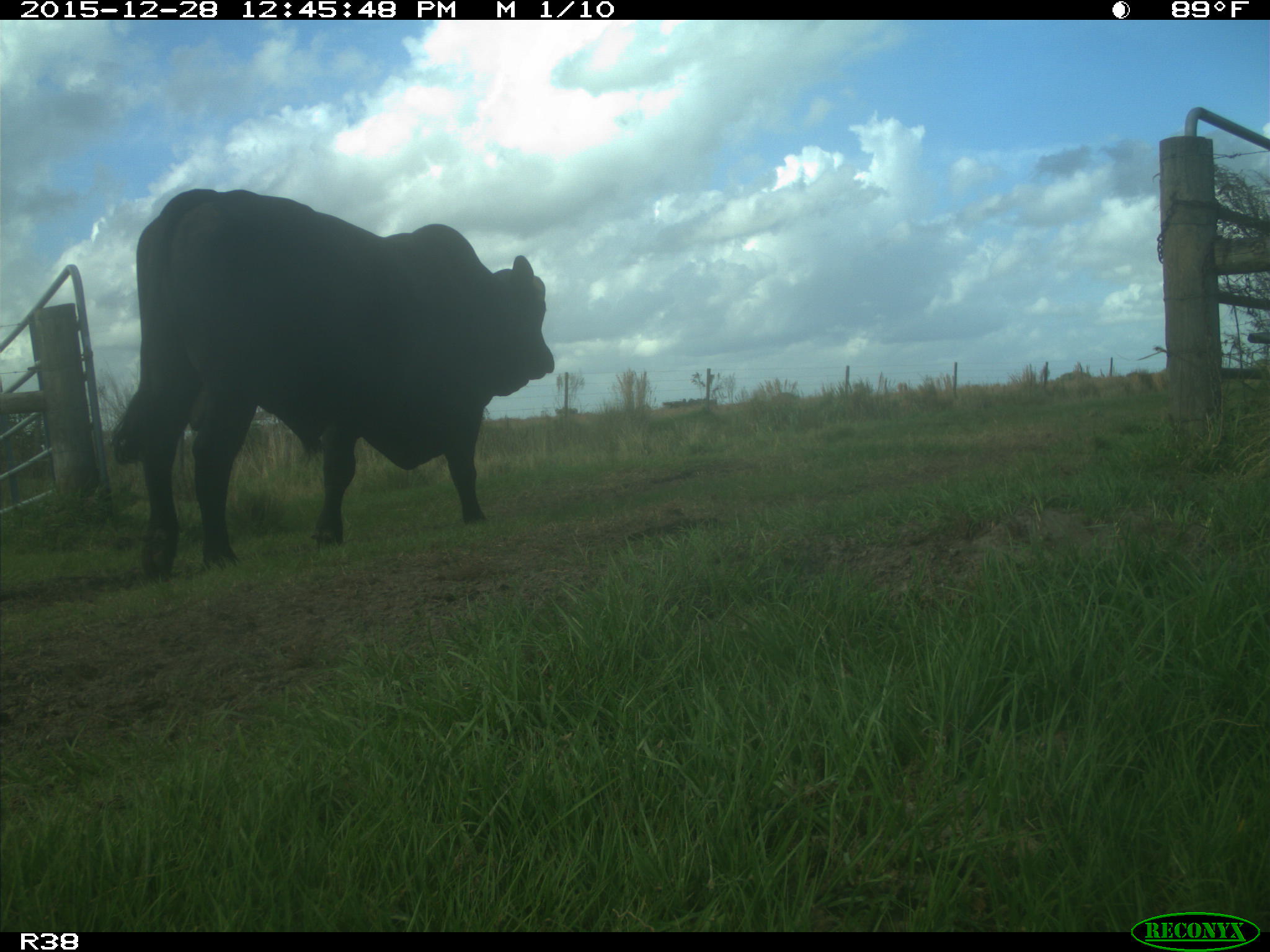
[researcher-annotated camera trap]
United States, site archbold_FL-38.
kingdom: Animalia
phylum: Chordata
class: Mammalia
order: Artiodactyla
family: Bovidae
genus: Bos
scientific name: Bos taurus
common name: domestic cow